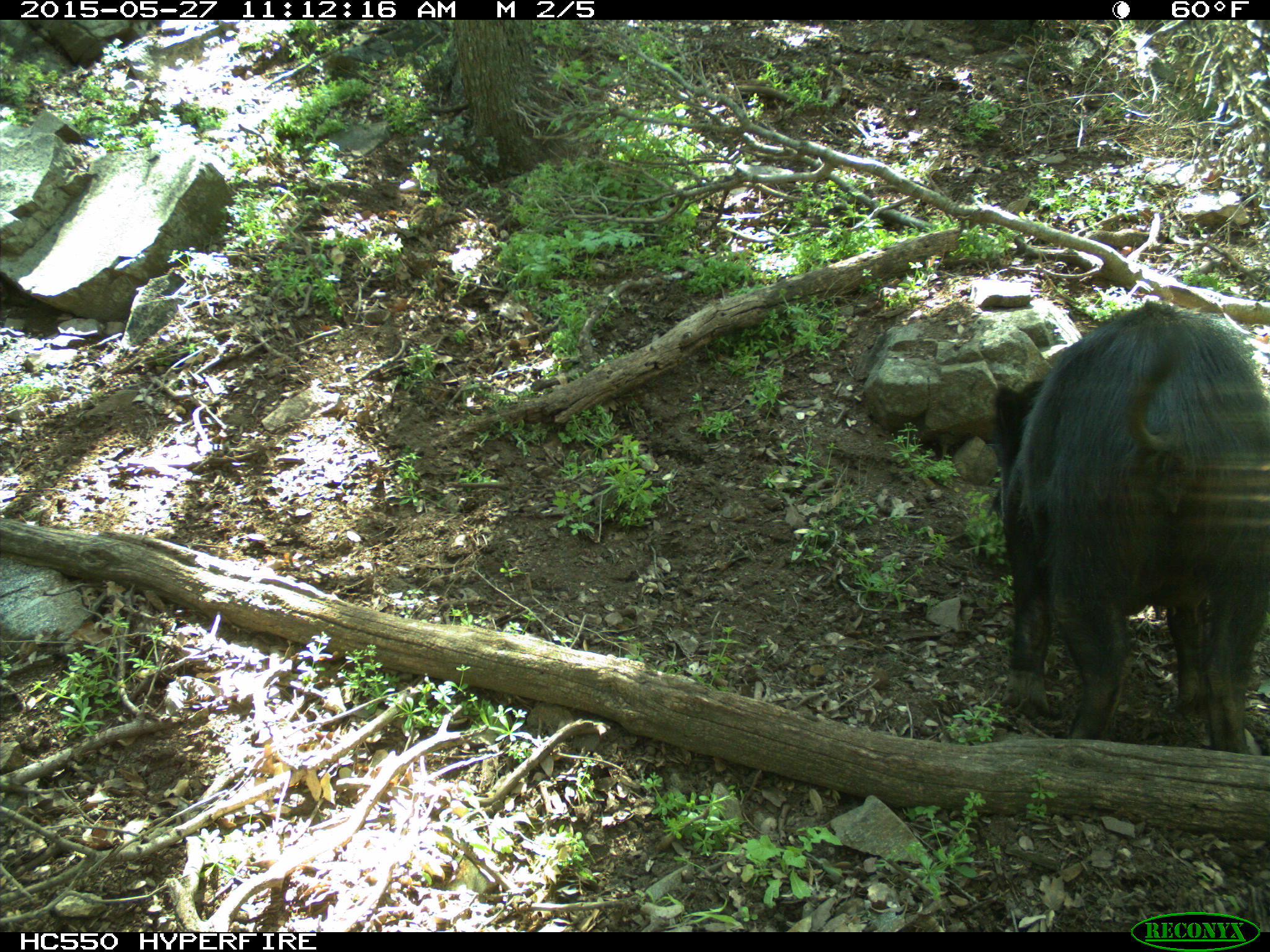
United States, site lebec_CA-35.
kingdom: Animalia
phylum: Chordata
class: Mammalia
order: Artiodactyla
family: Suidae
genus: Sus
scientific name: Sus scrofa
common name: wild boar